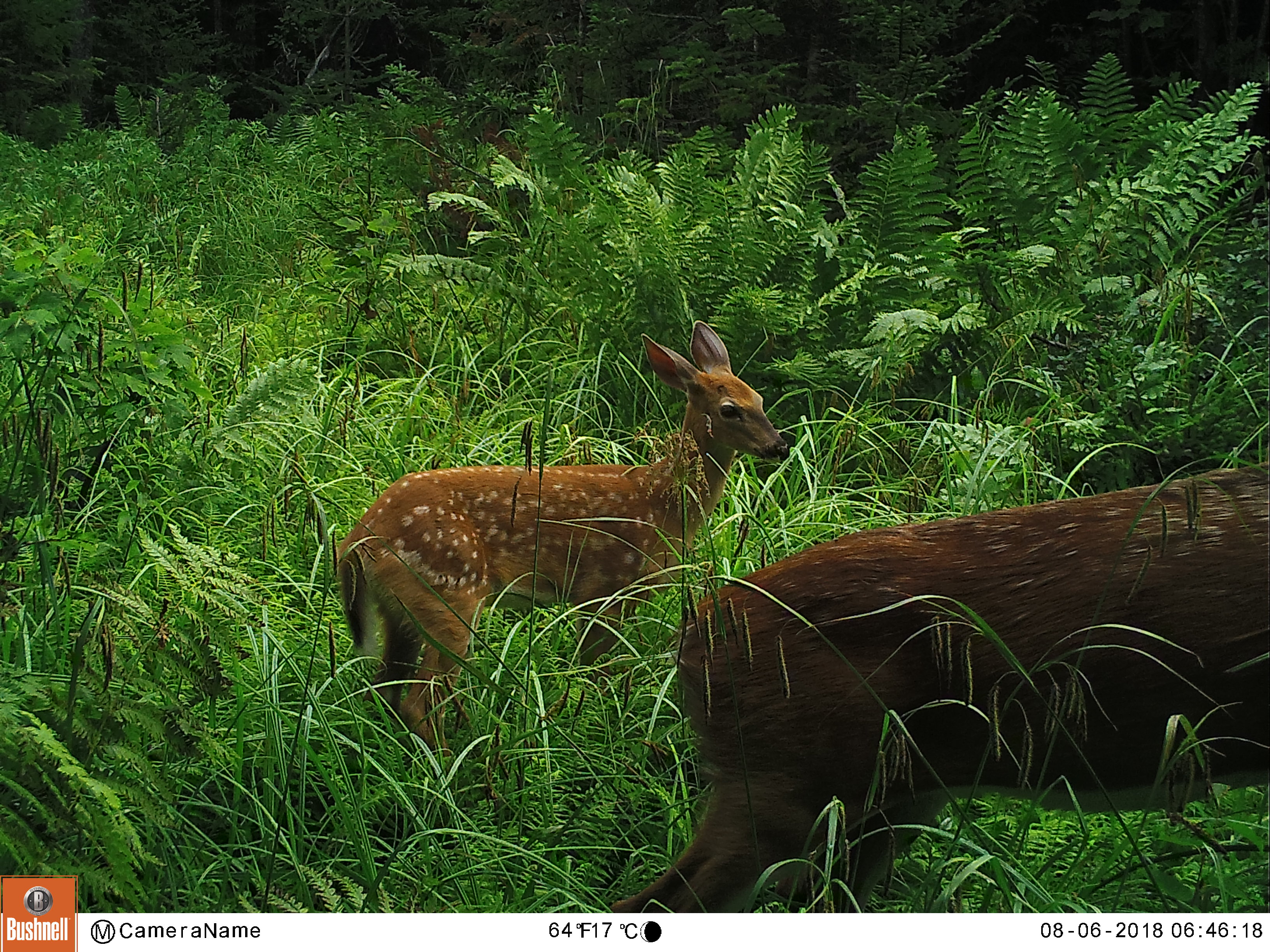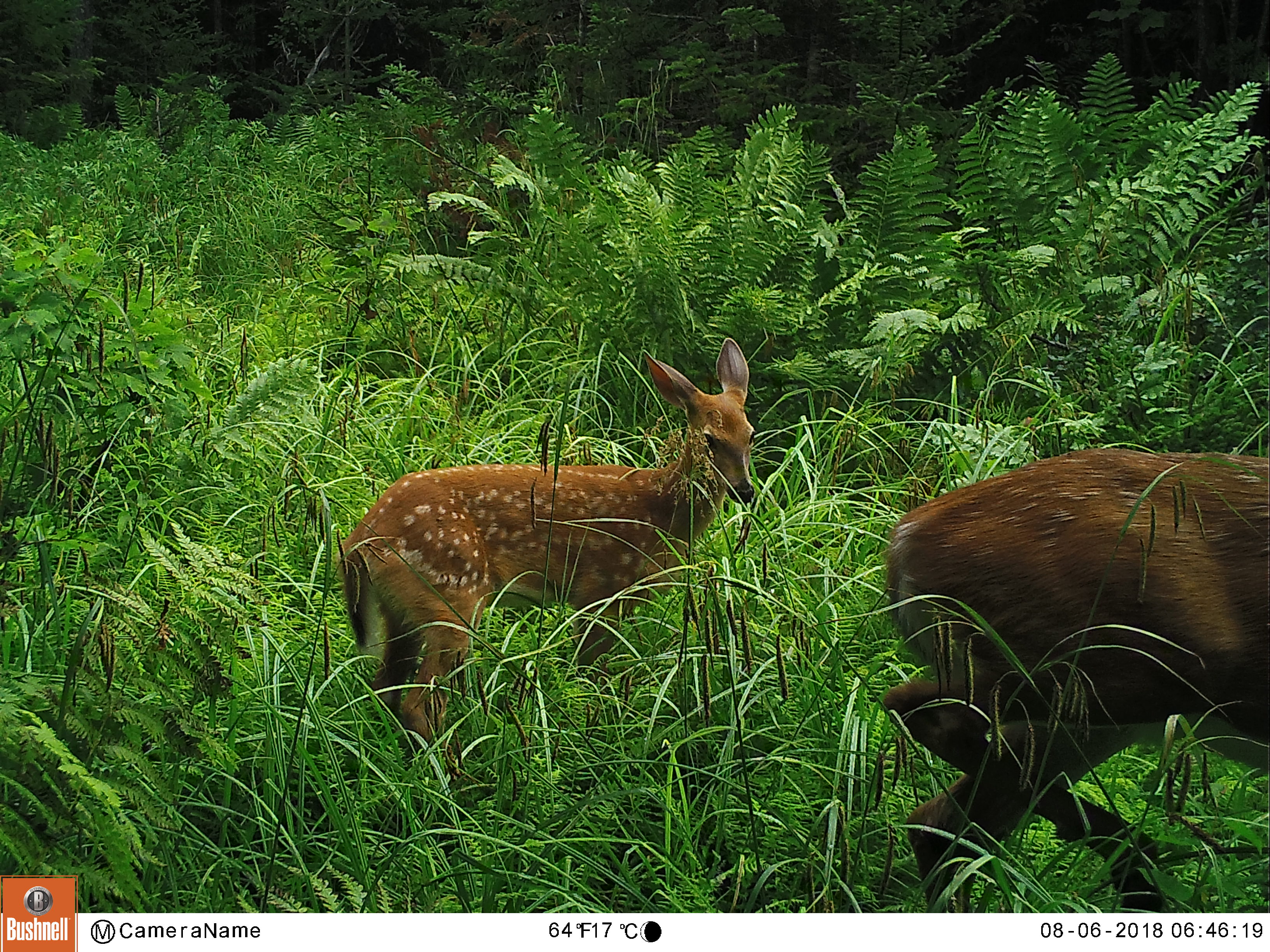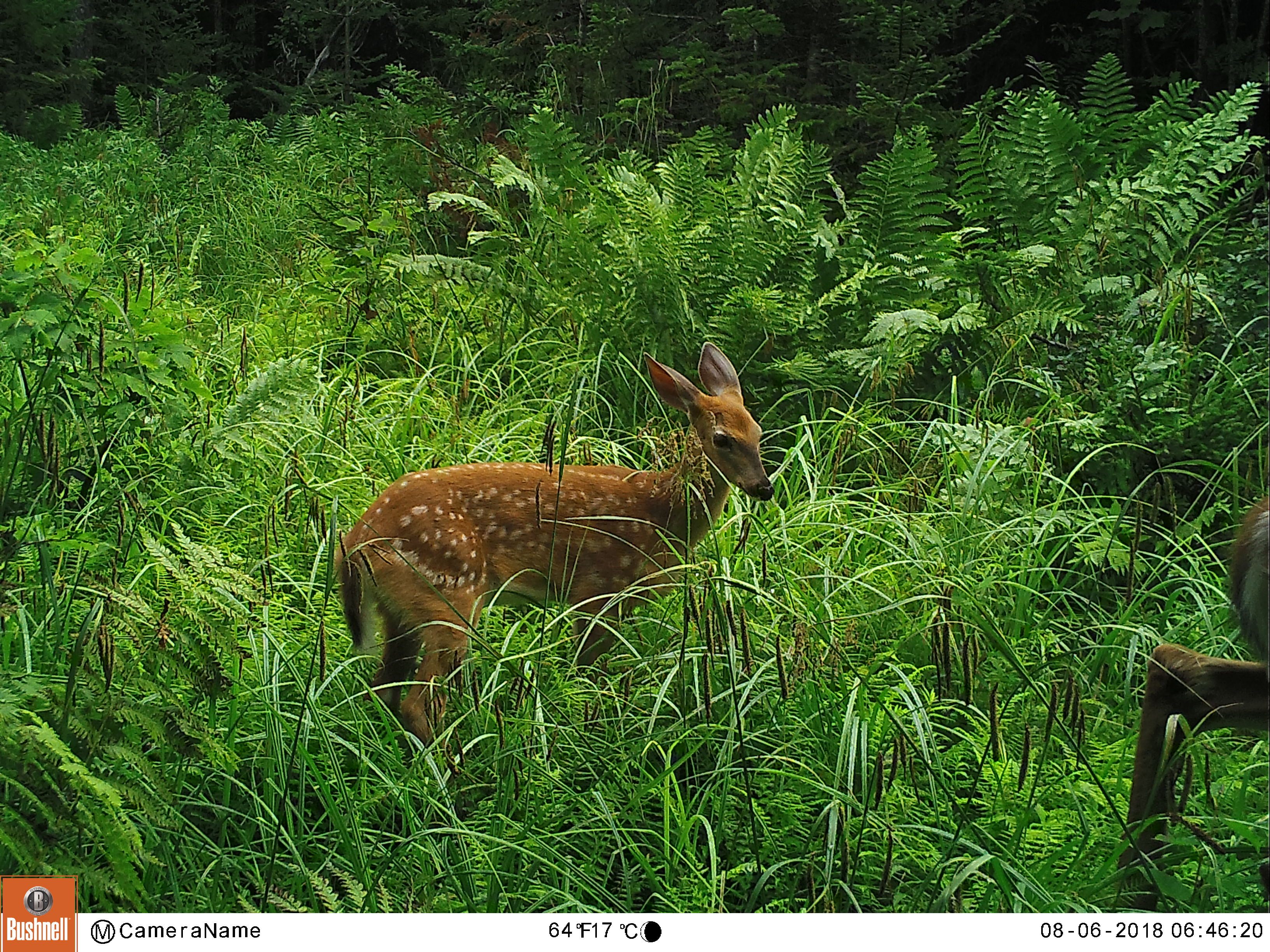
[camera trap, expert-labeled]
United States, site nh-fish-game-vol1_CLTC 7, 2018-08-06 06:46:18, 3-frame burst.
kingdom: Animalia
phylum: Chordata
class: Mammalia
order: Artiodactyla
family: Cervidae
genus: Odocoileus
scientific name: Odocoileus virginianus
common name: white-tailed deer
White-tailed deer (Odocoileus virginianus).